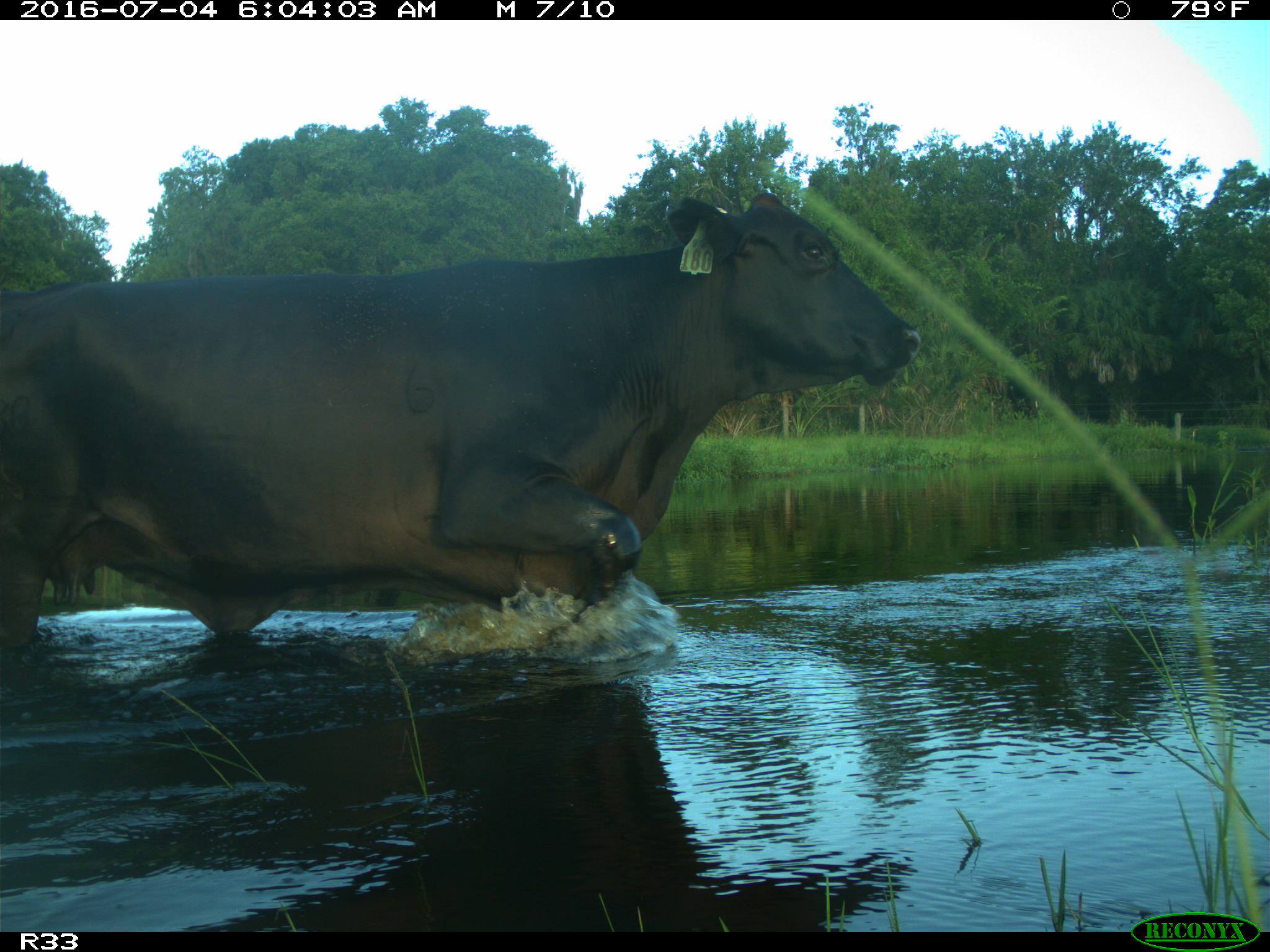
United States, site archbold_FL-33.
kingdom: Animalia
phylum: Chordata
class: Mammalia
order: Artiodactyla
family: Bovidae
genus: Bos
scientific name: Bos taurus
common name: domestic cow